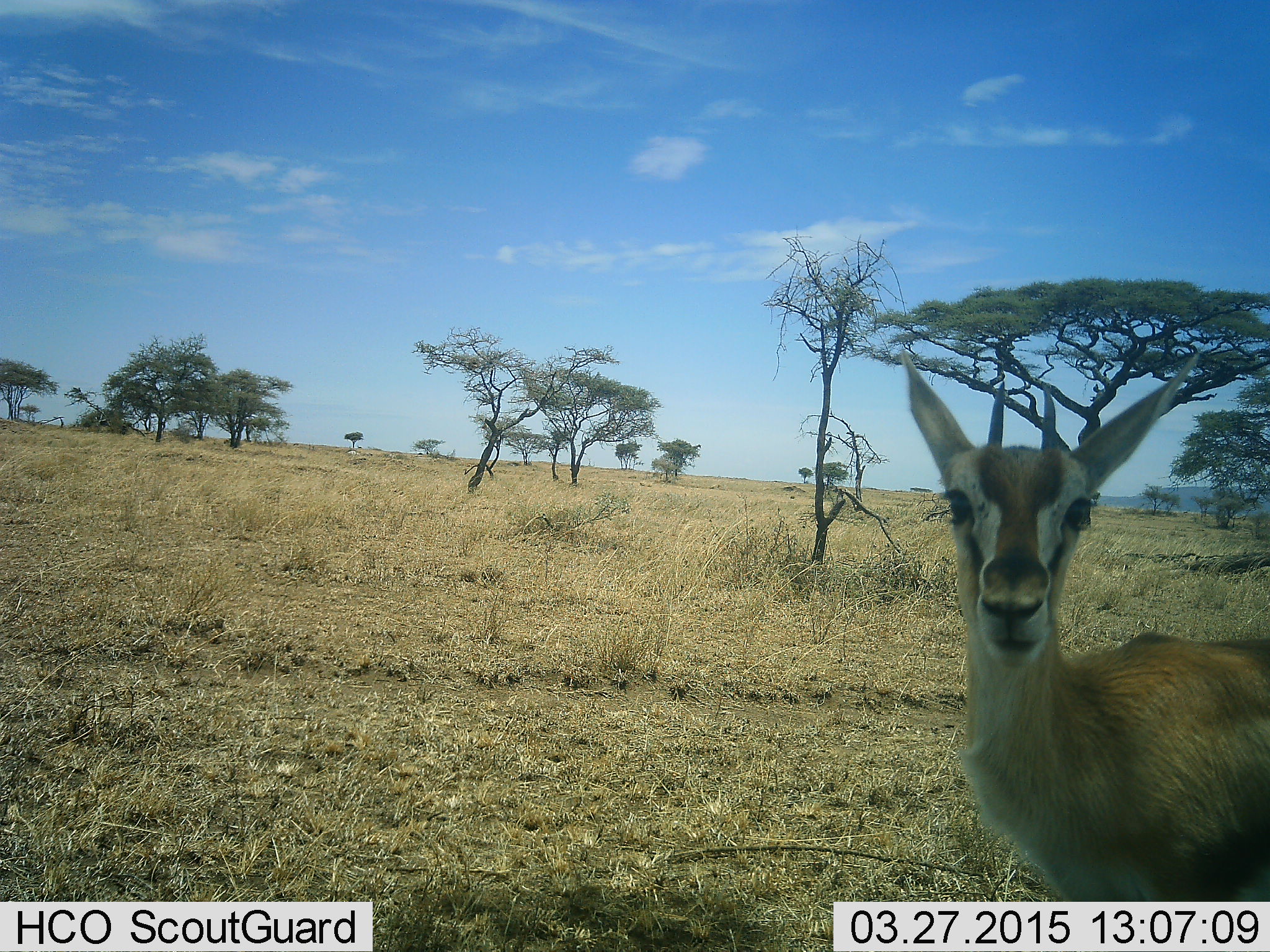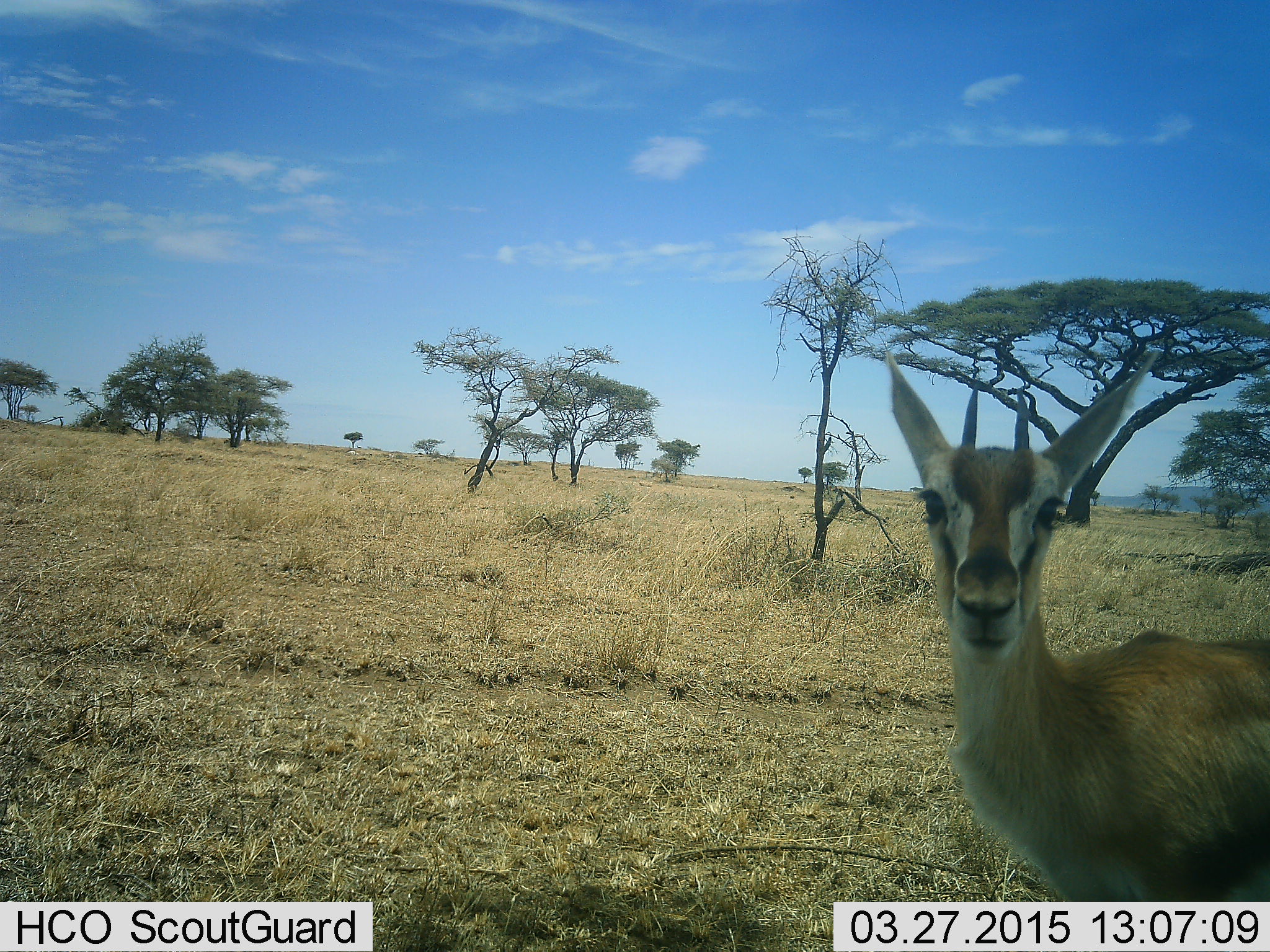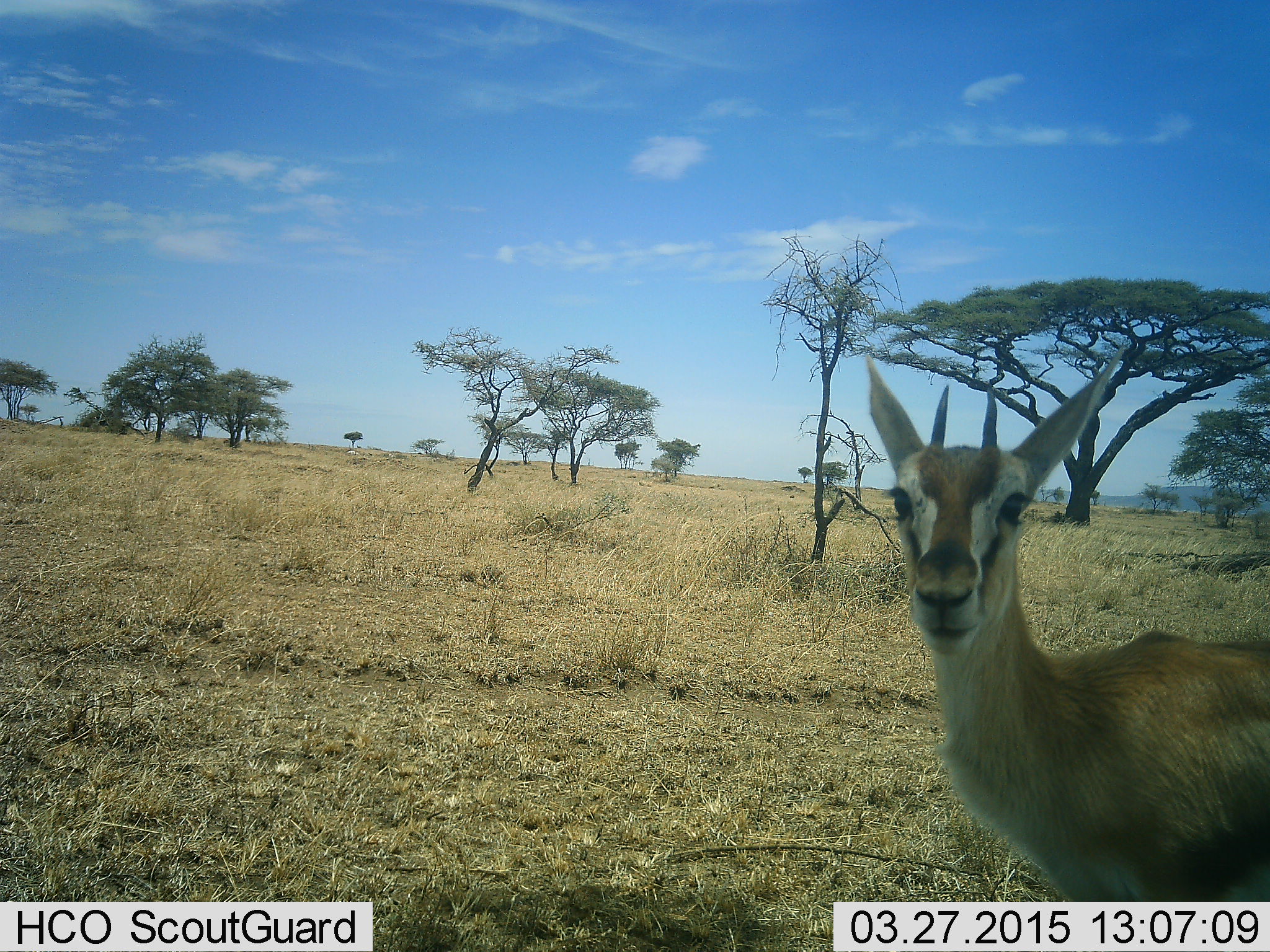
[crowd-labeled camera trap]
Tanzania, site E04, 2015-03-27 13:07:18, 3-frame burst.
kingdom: Animalia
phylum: Chordata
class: Mammalia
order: Artiodactyla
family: Bovidae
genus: Eudorcas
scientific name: Eudorcas thomsonii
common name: thomson's gazelle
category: gazellethomsons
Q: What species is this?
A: Gazellethomsons (thomson's gazelle) (Eudorcas thomsonii).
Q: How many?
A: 1.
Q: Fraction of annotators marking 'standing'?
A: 100%.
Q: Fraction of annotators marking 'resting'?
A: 0%.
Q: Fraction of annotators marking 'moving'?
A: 0%.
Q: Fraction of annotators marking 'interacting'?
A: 0%.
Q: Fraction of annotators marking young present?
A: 0%.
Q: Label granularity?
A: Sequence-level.